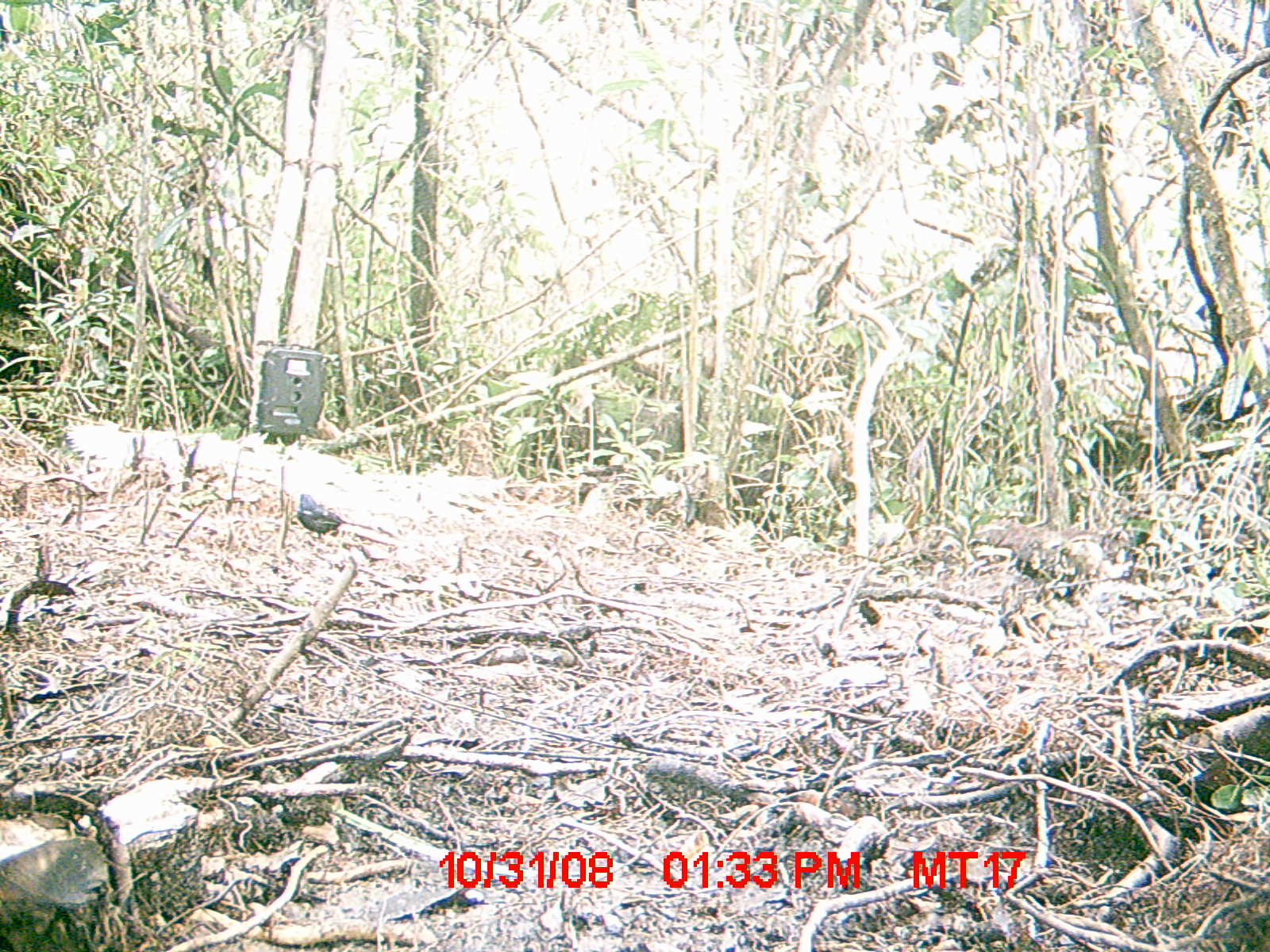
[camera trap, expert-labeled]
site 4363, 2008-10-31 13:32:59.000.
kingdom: Animalia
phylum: Chordata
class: Aves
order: Passeriformes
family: Muscicapidae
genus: Copsychus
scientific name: Copsychus albospecularis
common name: madagascar magpie-robin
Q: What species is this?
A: Copsychus albospecularis (madagascar magpie-robin).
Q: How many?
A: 1.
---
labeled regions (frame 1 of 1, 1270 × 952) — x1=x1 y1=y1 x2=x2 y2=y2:
copsychus albospecularis: x1=295 y1=493 x2=375 y2=540